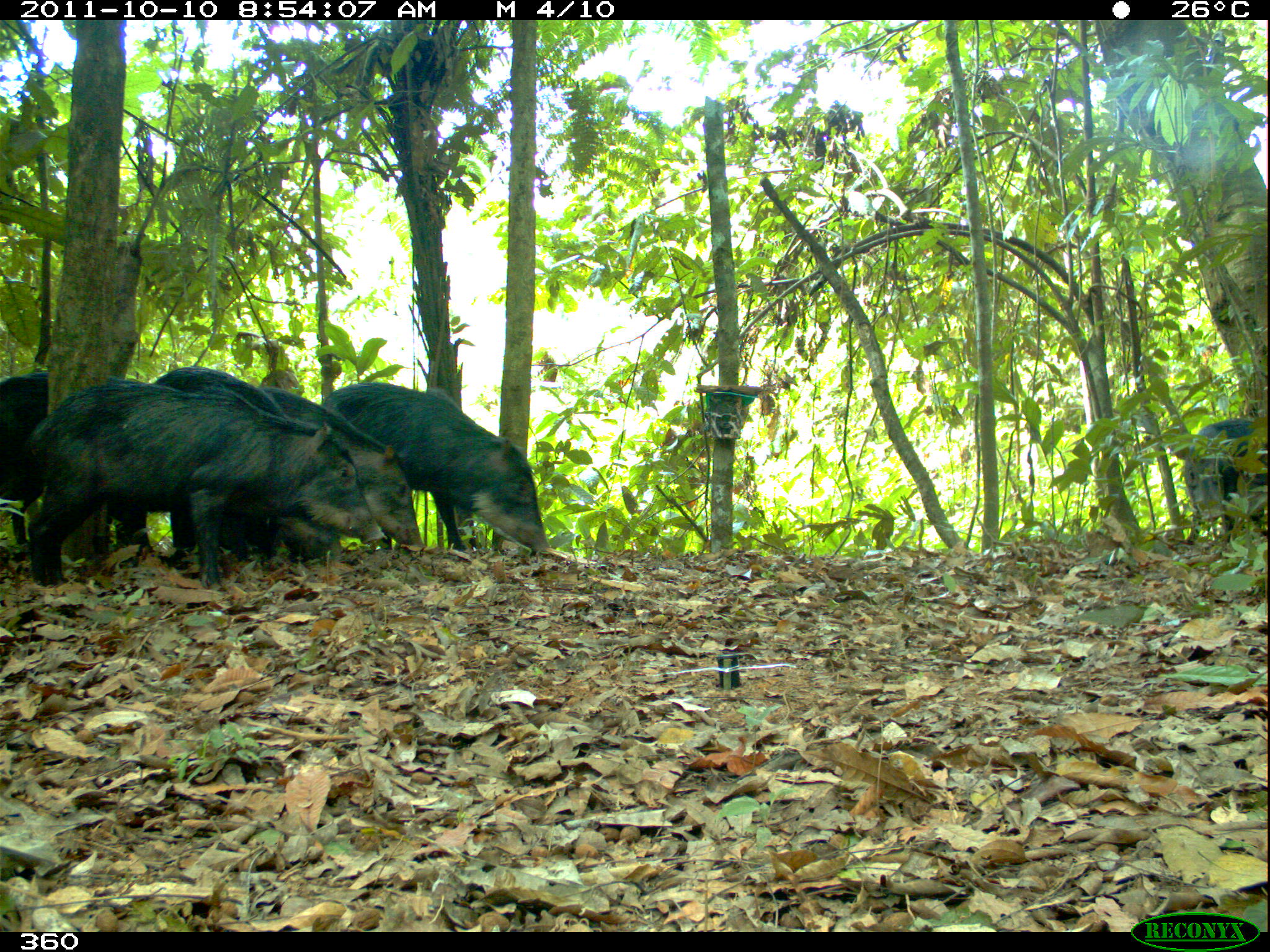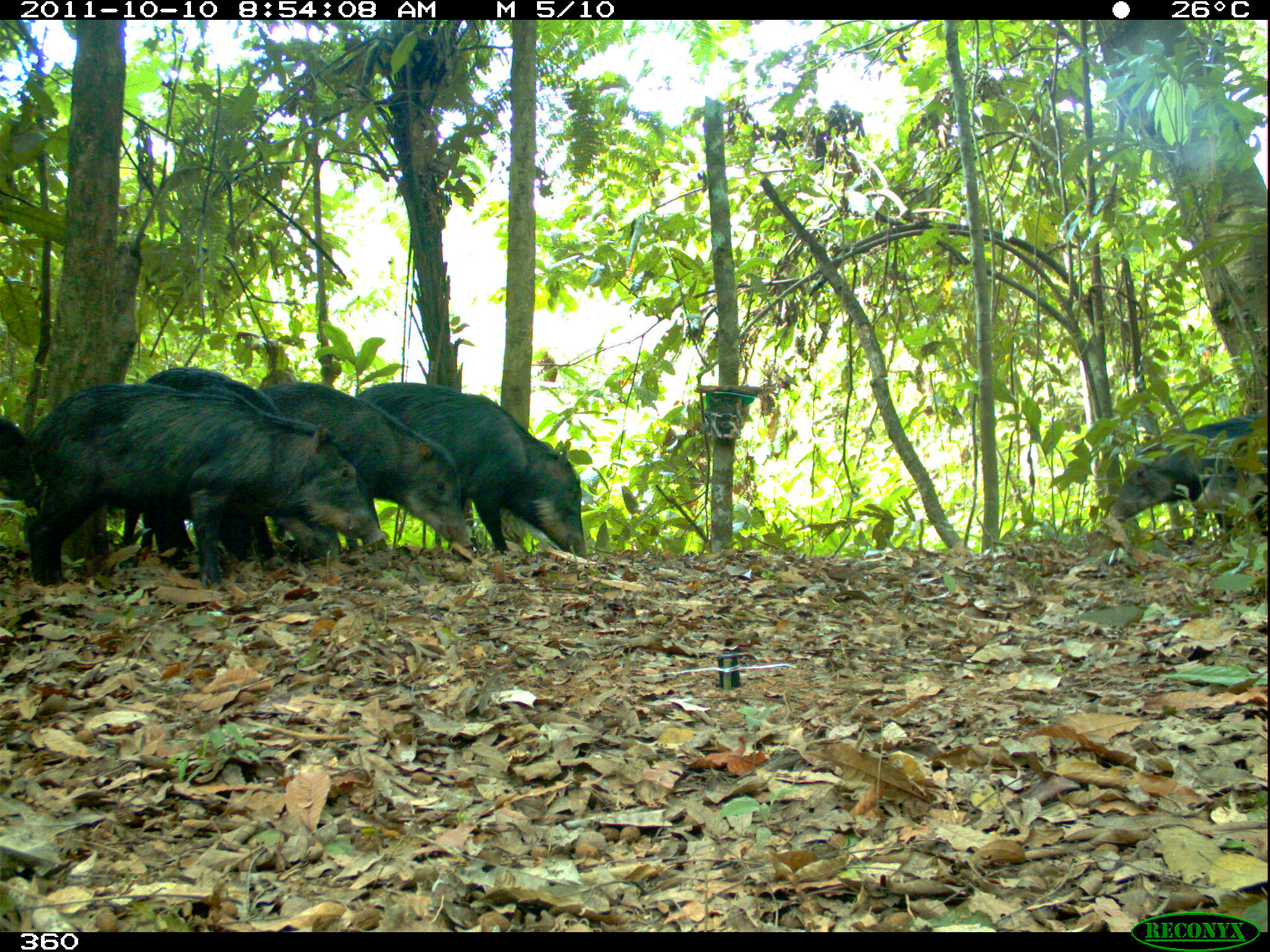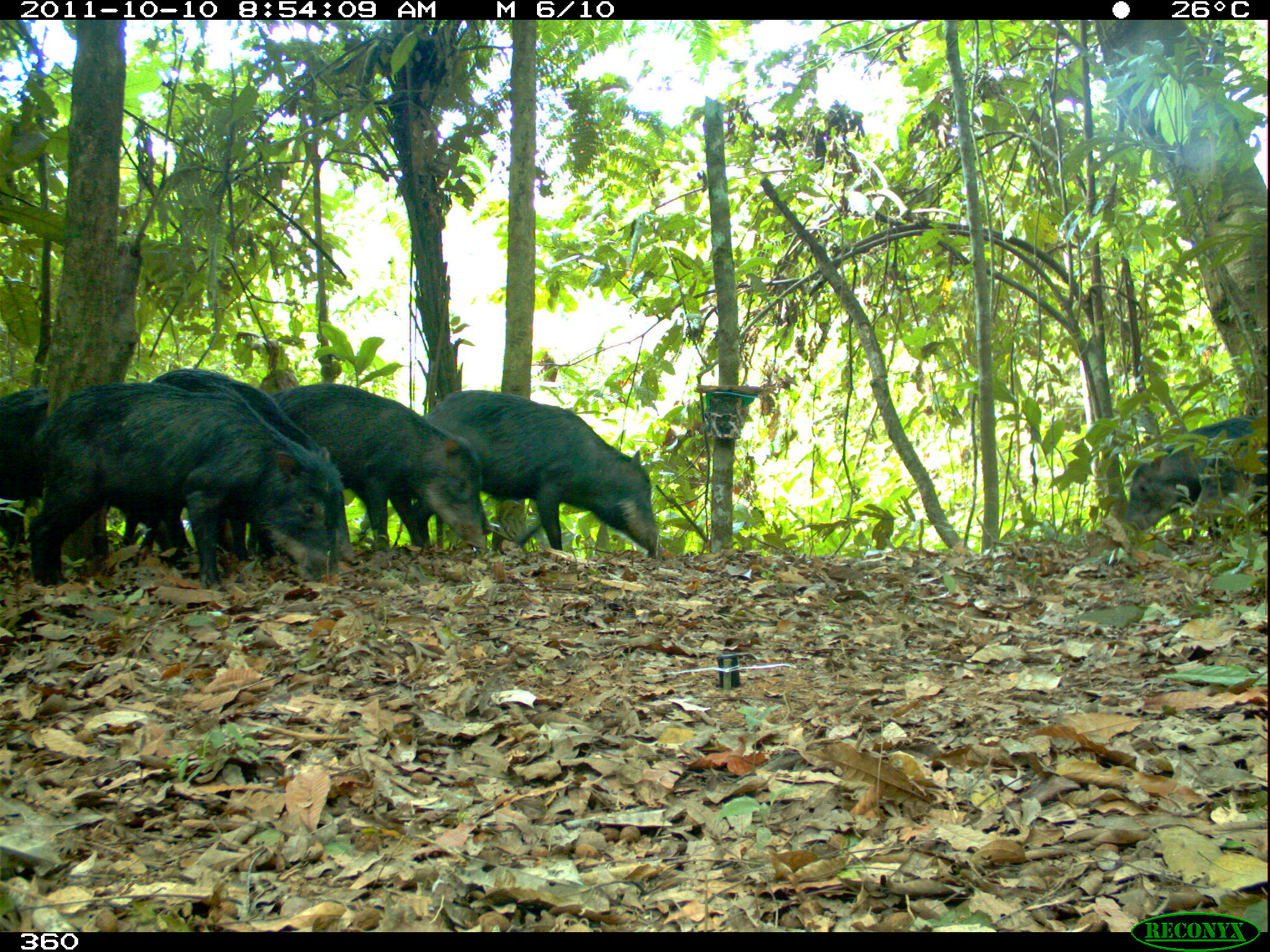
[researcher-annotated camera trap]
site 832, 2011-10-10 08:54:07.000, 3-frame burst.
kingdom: Animalia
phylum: Chordata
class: Mammalia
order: Artiodactyla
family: Tayassuidae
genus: Tayassu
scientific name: Tayassu pecari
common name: white-lipped peccary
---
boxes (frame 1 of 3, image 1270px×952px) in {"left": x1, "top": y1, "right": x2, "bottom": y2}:
tayassu pecari: {"left": 8, "top": 373, "right": 384, "bottom": 586}; {"left": 127, "top": 365, "right": 335, "bottom": 585}; {"left": 320, "top": 380, "right": 548, "bottom": 562}; {"left": 218, "top": 389, "right": 424, "bottom": 556}; {"left": 0, "top": 370, "right": 154, "bottom": 575}; {"left": 1178, "top": 412, "right": 1266, "bottom": 553}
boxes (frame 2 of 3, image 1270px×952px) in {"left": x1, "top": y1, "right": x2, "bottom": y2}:
tayassu pecari: {"left": 20, "top": 381, "right": 381, "bottom": 591}; {"left": 121, "top": 363, "right": 340, "bottom": 562}; {"left": 348, "top": 380, "right": 588, "bottom": 558}; {"left": 256, "top": 379, "right": 473, "bottom": 560}; {"left": 1100, "top": 407, "right": 1267, "bottom": 553}; {"left": 0, "top": 412, "right": 38, "bottom": 517}; {"left": 113, "top": 432, "right": 115, "bottom": 434}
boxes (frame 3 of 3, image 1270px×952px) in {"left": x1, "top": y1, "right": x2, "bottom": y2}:
tayassu pecari: {"left": 29, "top": 381, "right": 346, "bottom": 586}; {"left": 121, "top": 366, "right": 349, "bottom": 559}; {"left": 418, "top": 388, "right": 660, "bottom": 560}; {"left": 266, "top": 381, "right": 486, "bottom": 551}; {"left": 1114, "top": 414, "right": 1265, "bottom": 551}; {"left": 0, "top": 386, "right": 106, "bottom": 563}